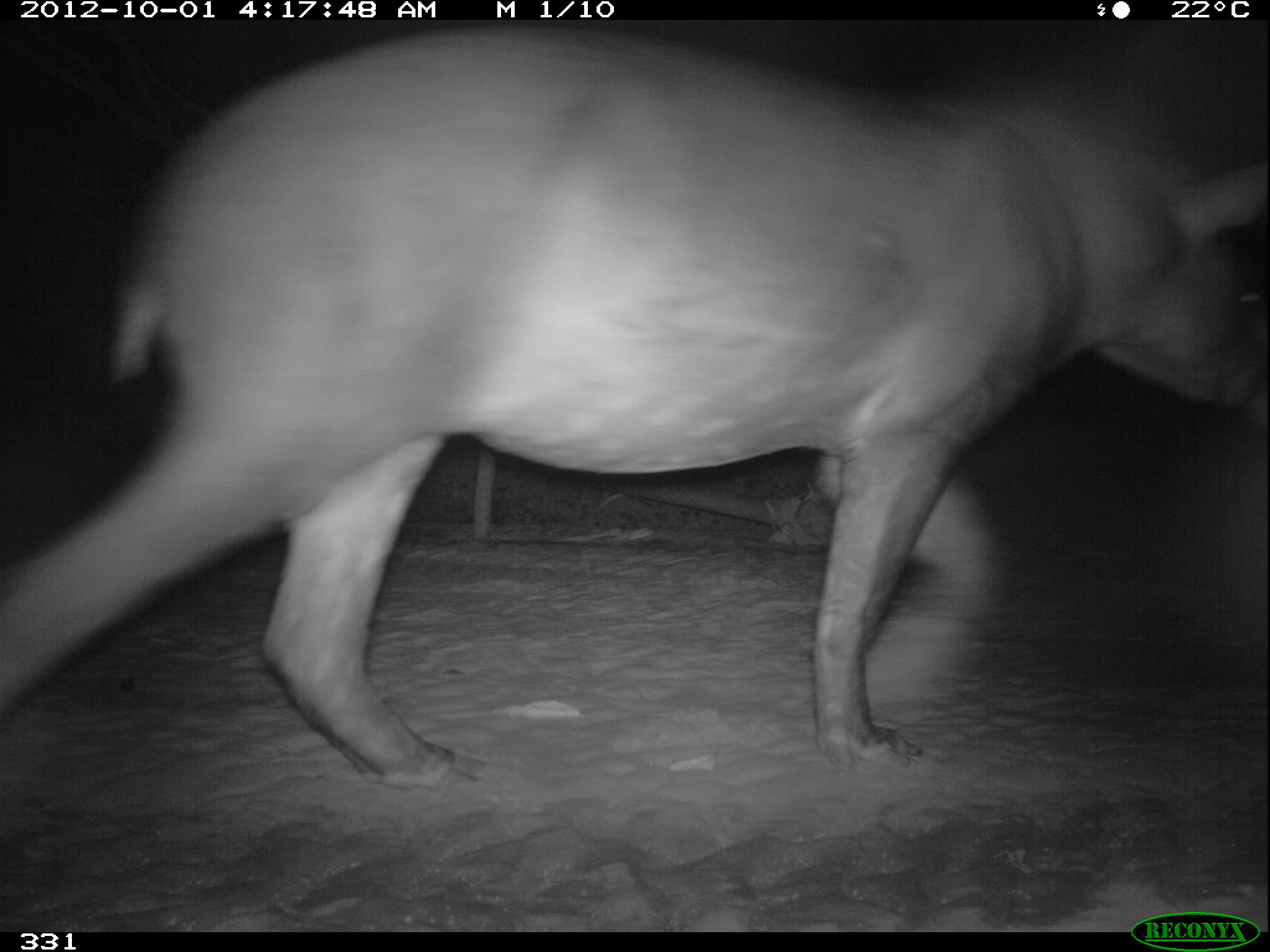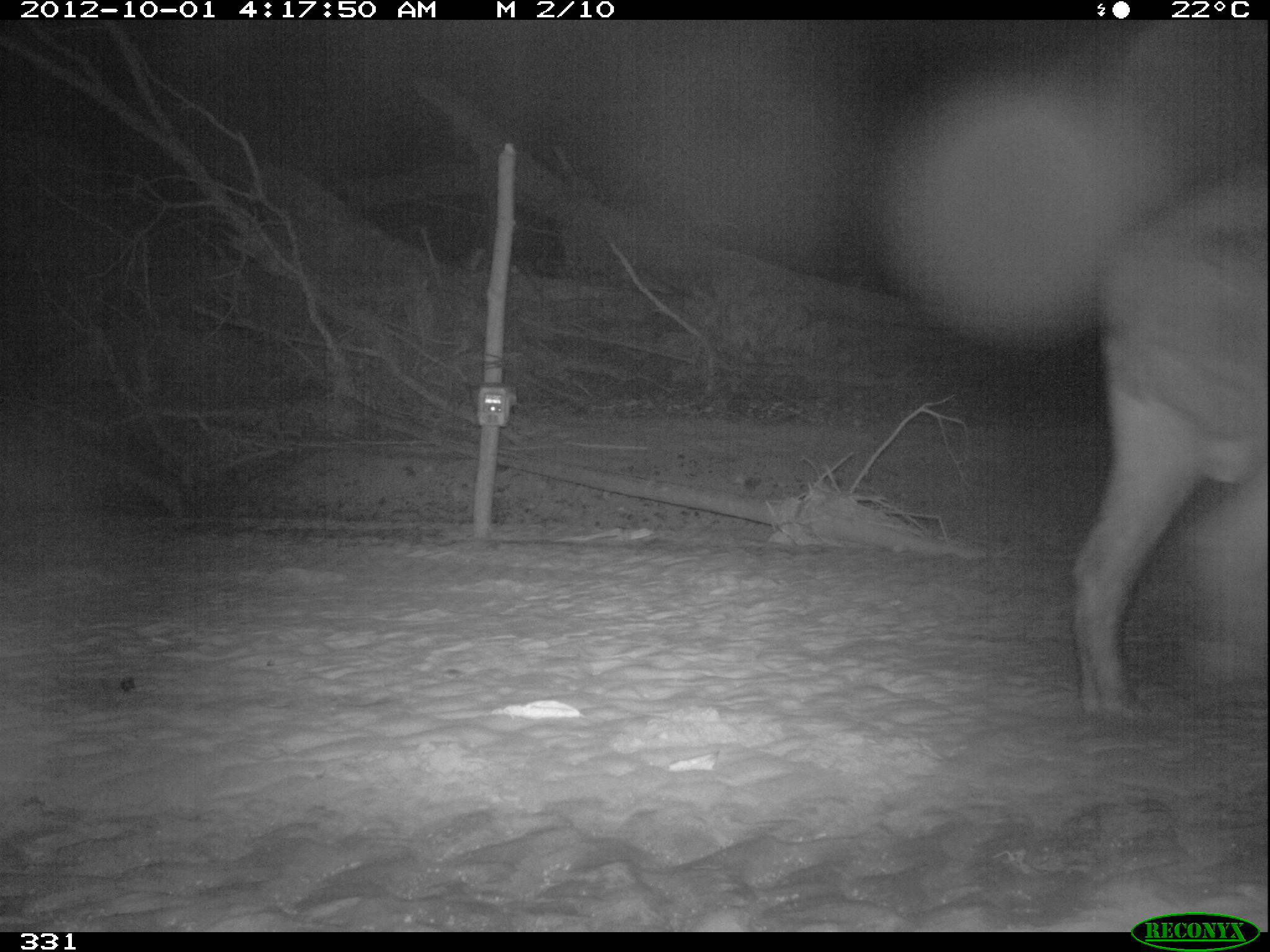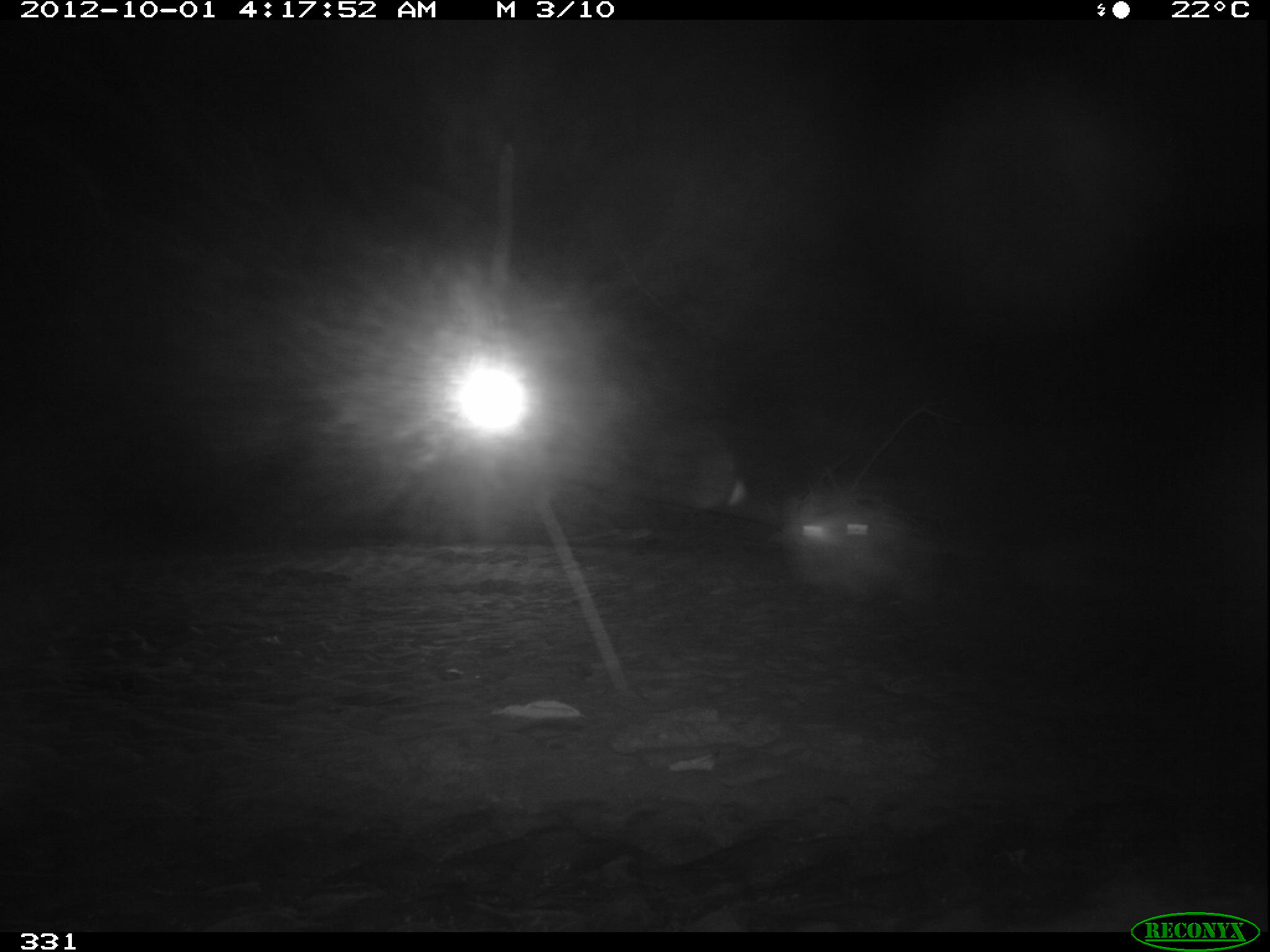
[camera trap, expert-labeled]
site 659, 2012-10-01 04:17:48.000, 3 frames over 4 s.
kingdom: Animalia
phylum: Chordata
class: Mammalia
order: Perissodactyla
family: Tapiridae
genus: Tapirus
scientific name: Tapirus terrestris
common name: south american tapir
Tapirus terrestris (south american tapir).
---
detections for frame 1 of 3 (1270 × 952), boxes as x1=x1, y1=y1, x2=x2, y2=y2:
tapirus terrestris: x1=0, y1=19, x2=1268, y2=790